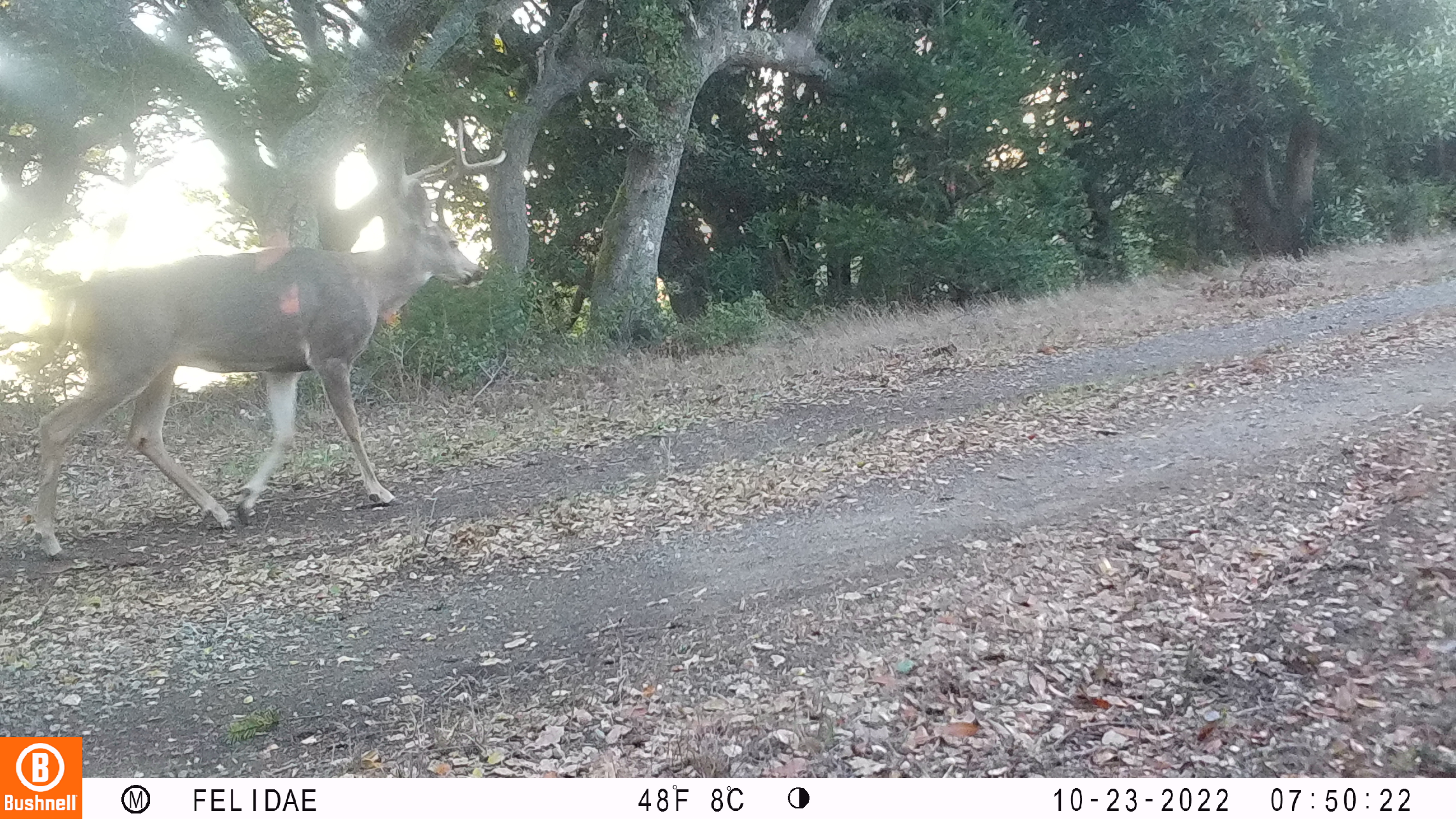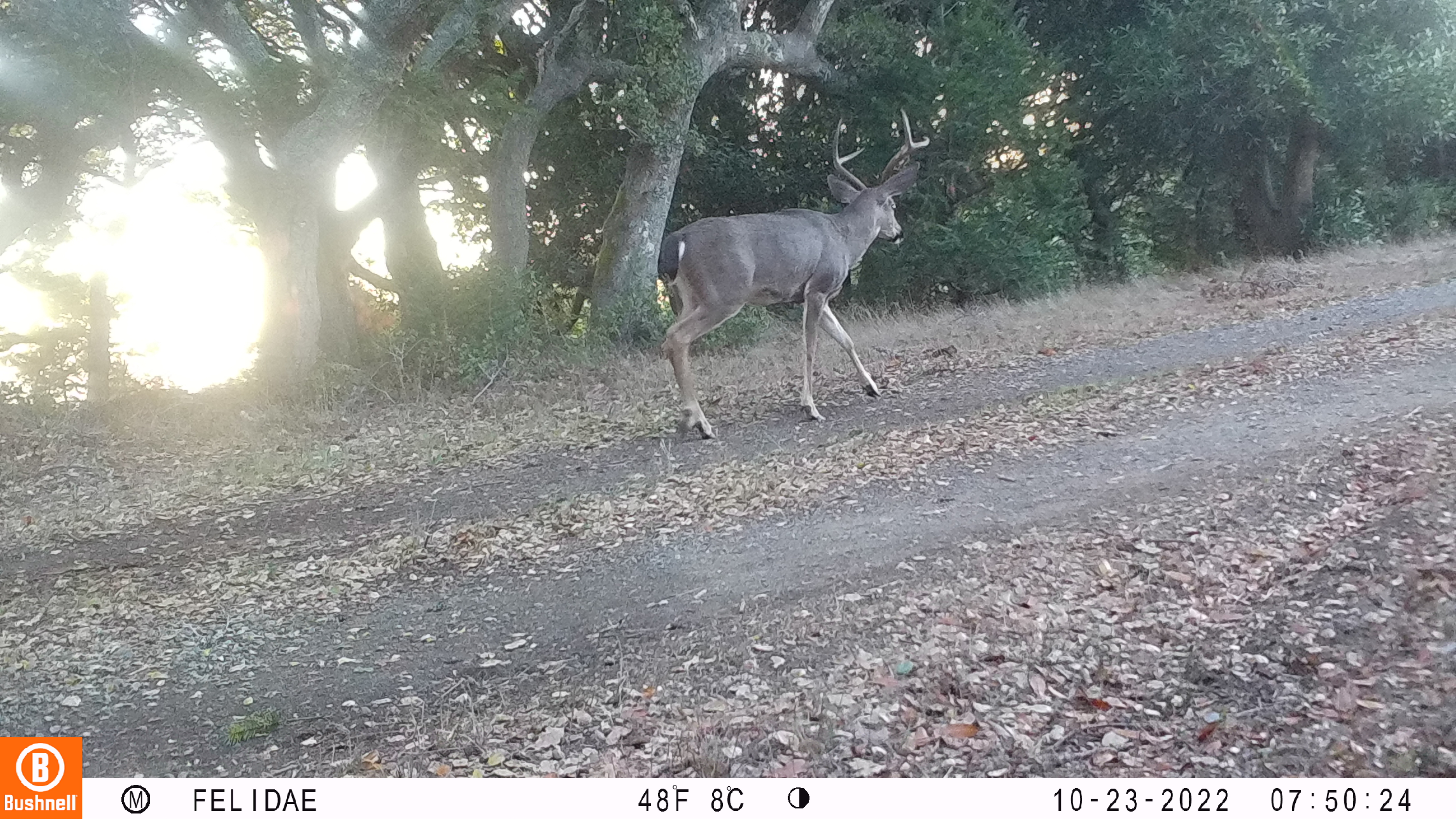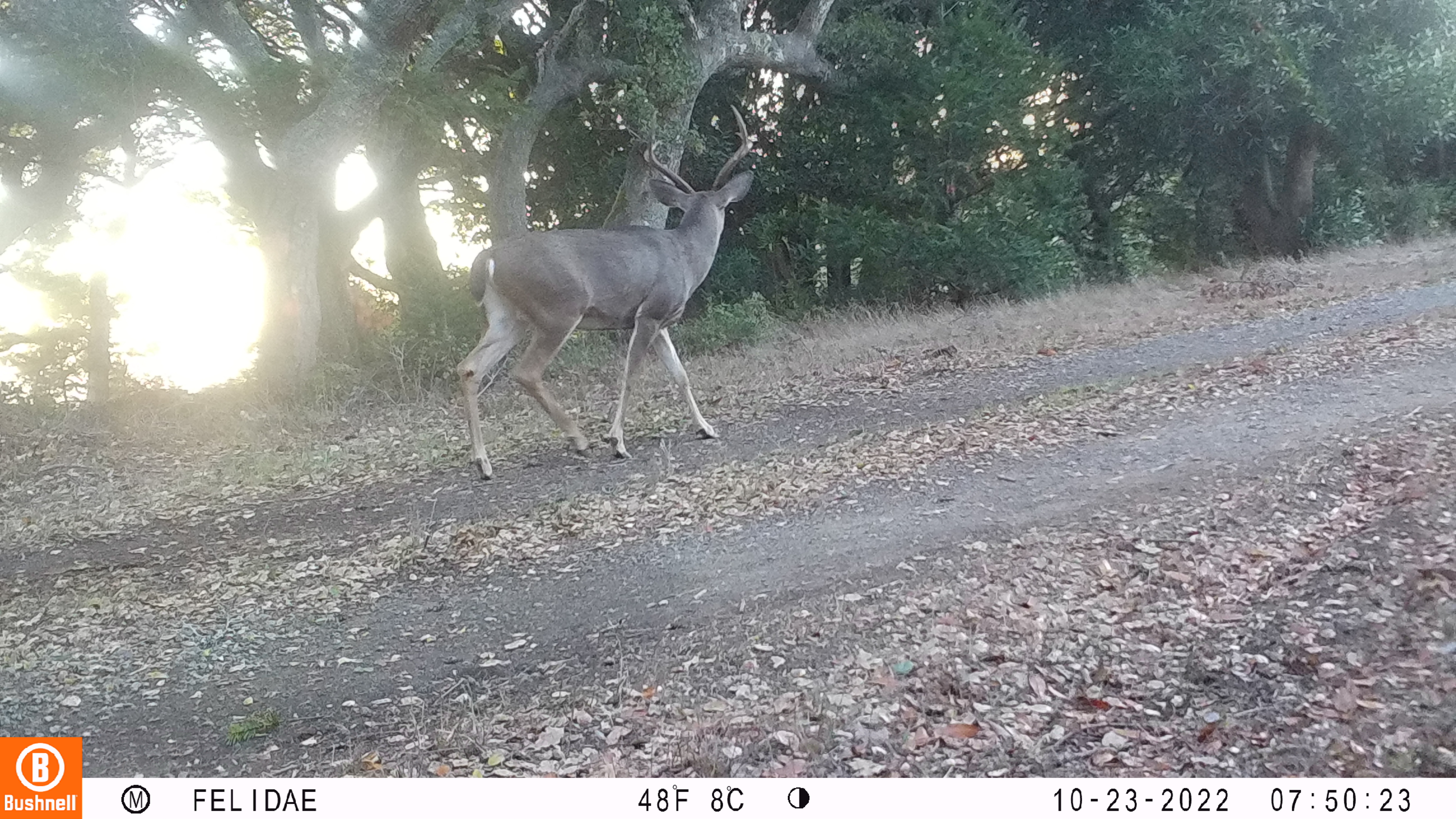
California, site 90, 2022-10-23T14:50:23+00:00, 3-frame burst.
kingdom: Animalia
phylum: Chordata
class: Mammalia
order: Artiodactyla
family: Cervidae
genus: Odocoileus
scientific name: Odocoileus hemionus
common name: mule deer